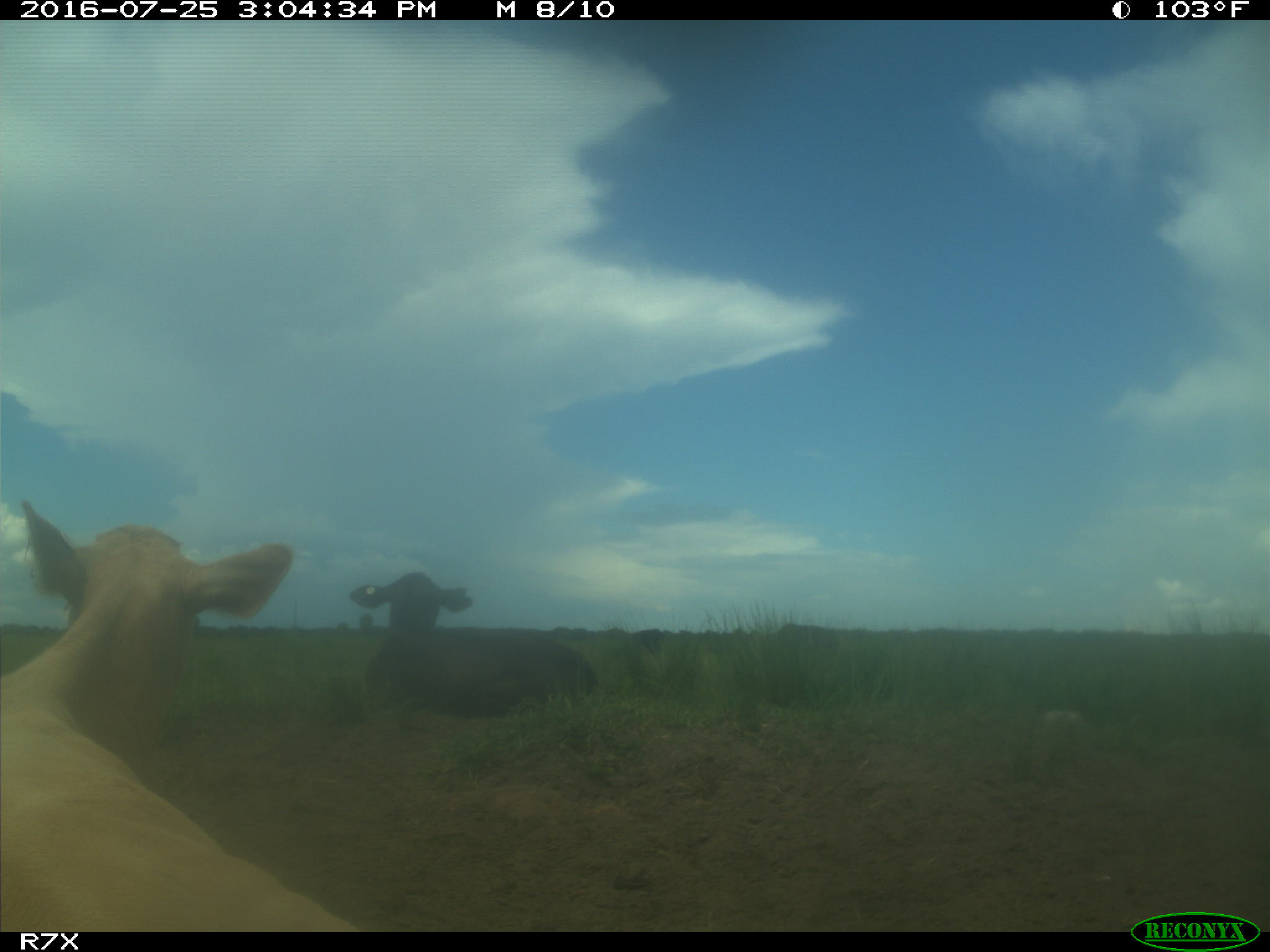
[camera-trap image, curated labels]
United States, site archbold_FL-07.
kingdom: Animalia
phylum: Chordata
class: Mammalia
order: Artiodactyla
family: Bovidae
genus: Bos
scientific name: Bos taurus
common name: domestic cow